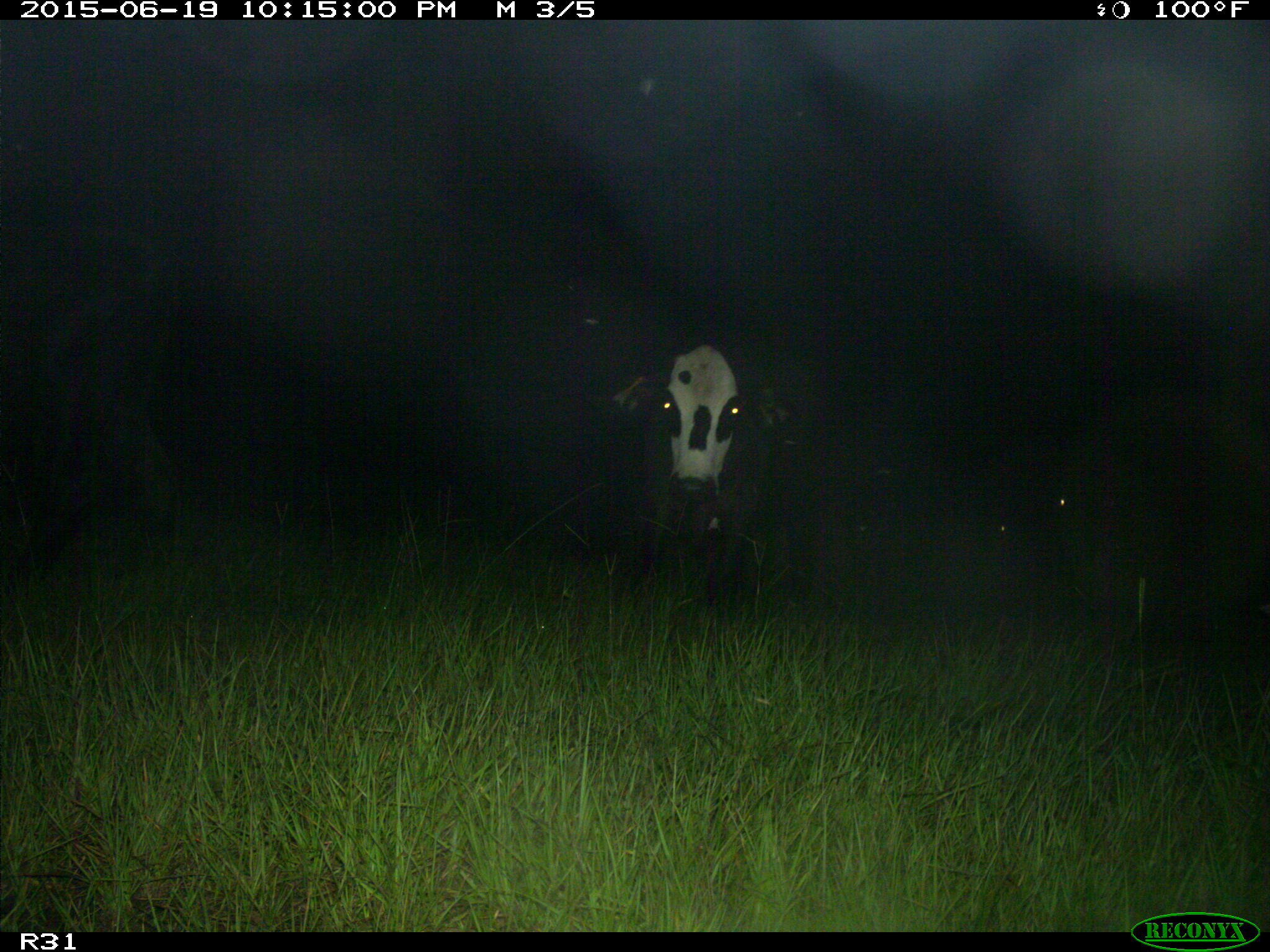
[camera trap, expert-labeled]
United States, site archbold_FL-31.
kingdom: Animalia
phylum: Chordata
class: Mammalia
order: Artiodactyla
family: Bovidae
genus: Bos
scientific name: Bos taurus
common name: domestic cow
Bos taurus (domestic cow).